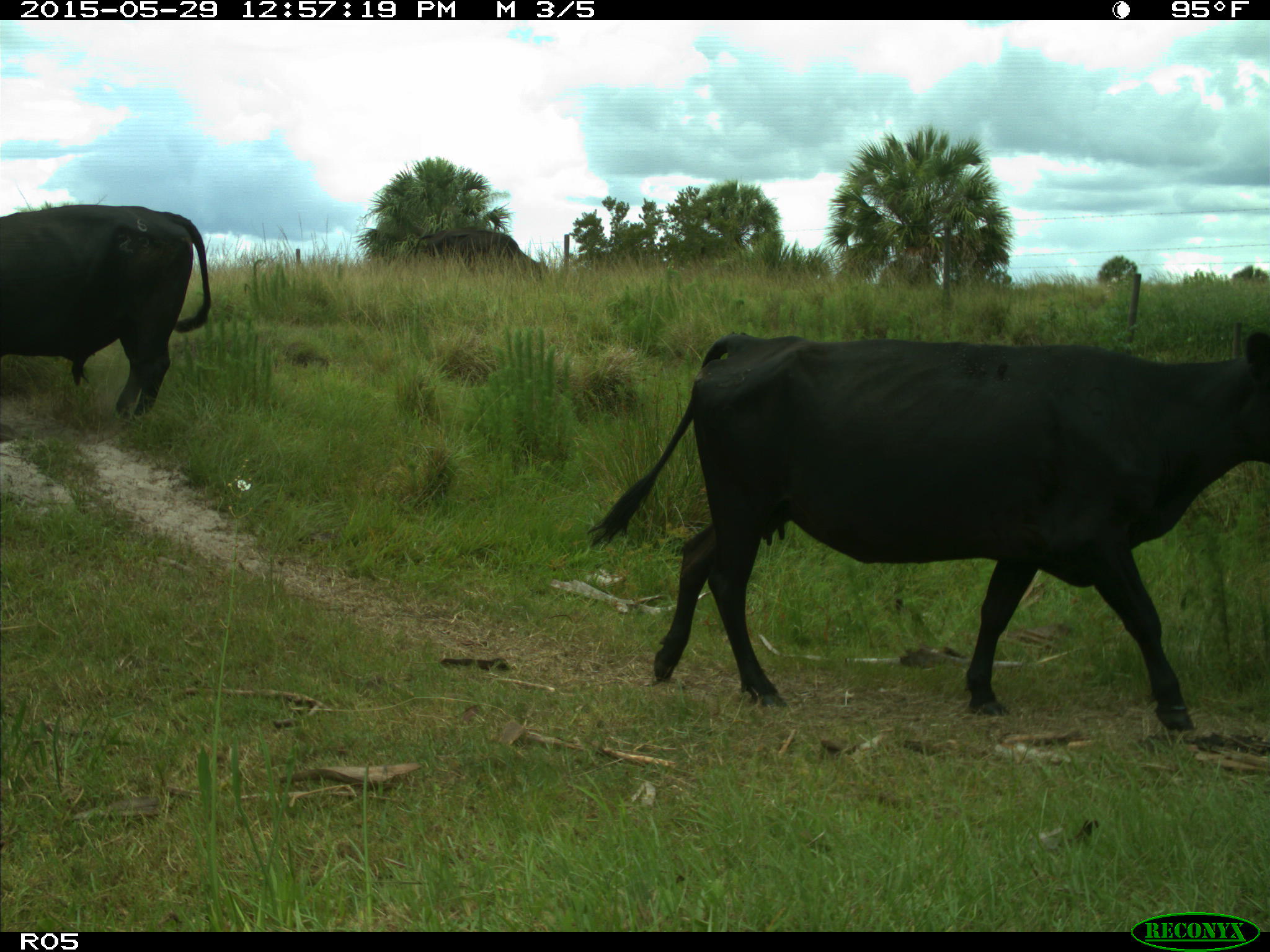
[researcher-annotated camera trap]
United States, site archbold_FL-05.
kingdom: Animalia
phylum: Chordata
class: Mammalia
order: Artiodactyla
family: Bovidae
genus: Bos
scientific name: Bos taurus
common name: domestic cow